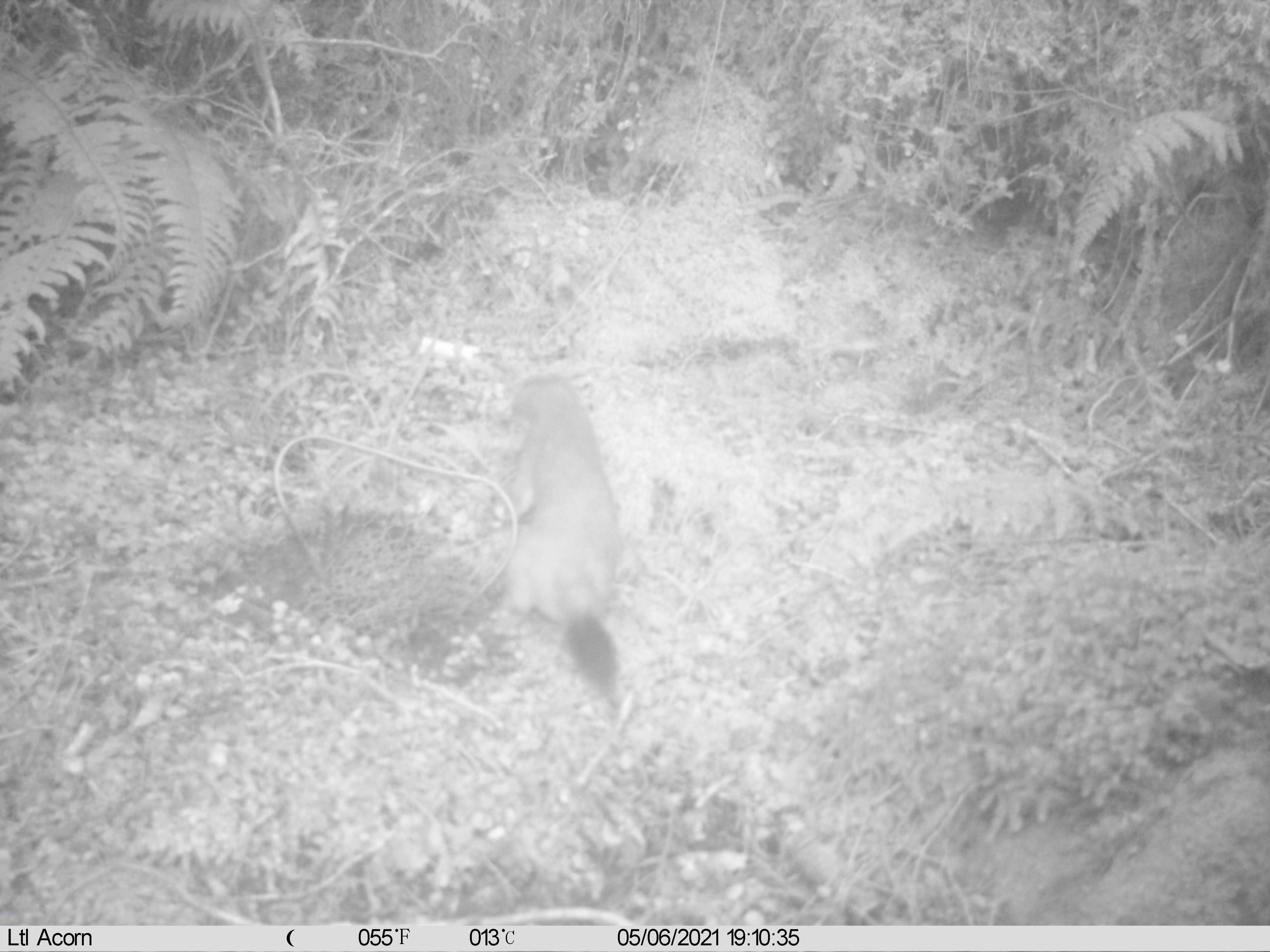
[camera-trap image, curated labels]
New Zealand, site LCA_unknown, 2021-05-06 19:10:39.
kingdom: Animalia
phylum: Chordata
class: Mammalia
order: Carnivora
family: Mustelidae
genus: Mustela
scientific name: Mustela erminea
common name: stoat